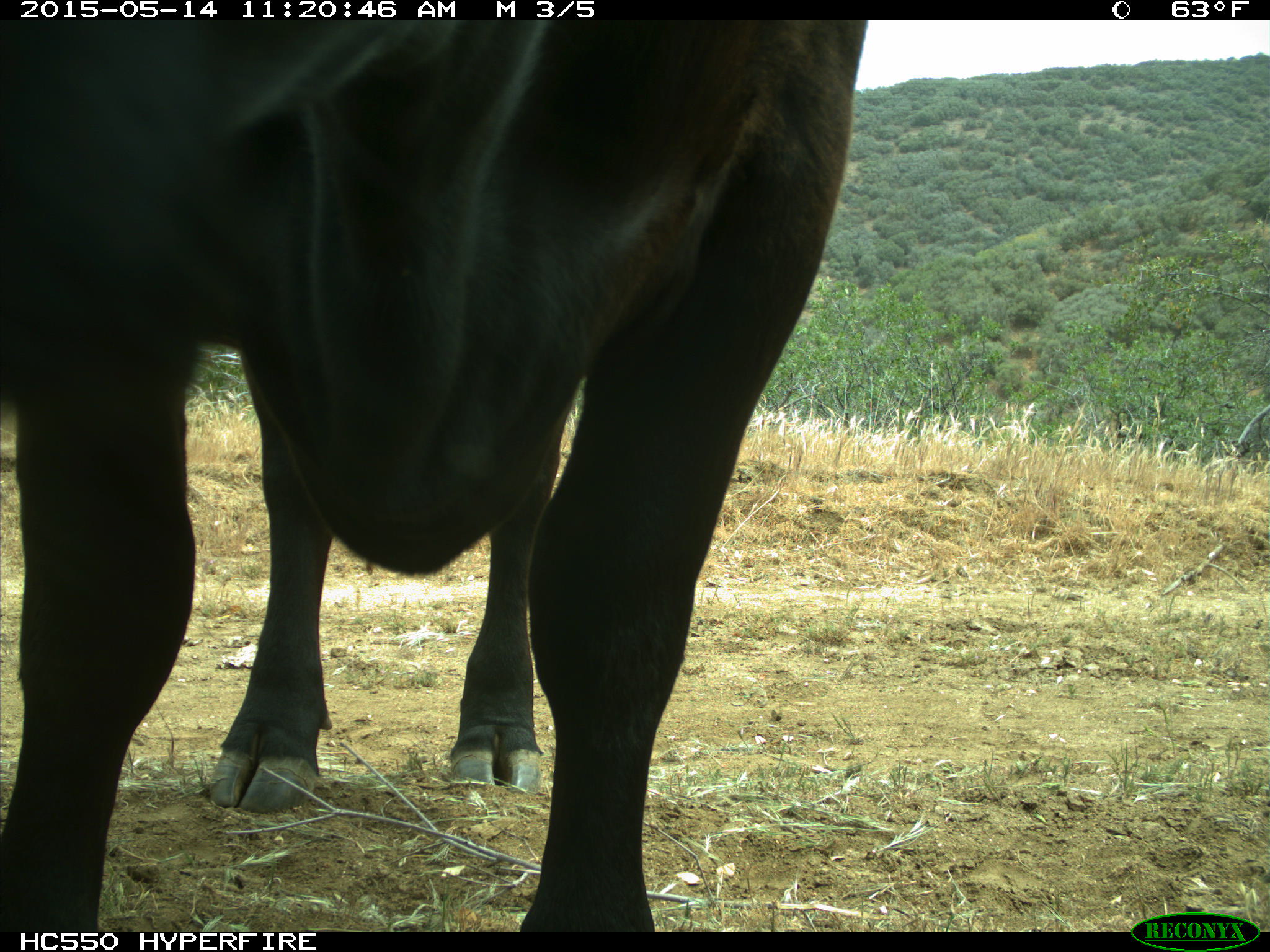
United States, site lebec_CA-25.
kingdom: Animalia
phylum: Chordata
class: Mammalia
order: Artiodactyla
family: Bovidae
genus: Bos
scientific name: Bos taurus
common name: domestic cow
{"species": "Bos taurus (domestic cow)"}